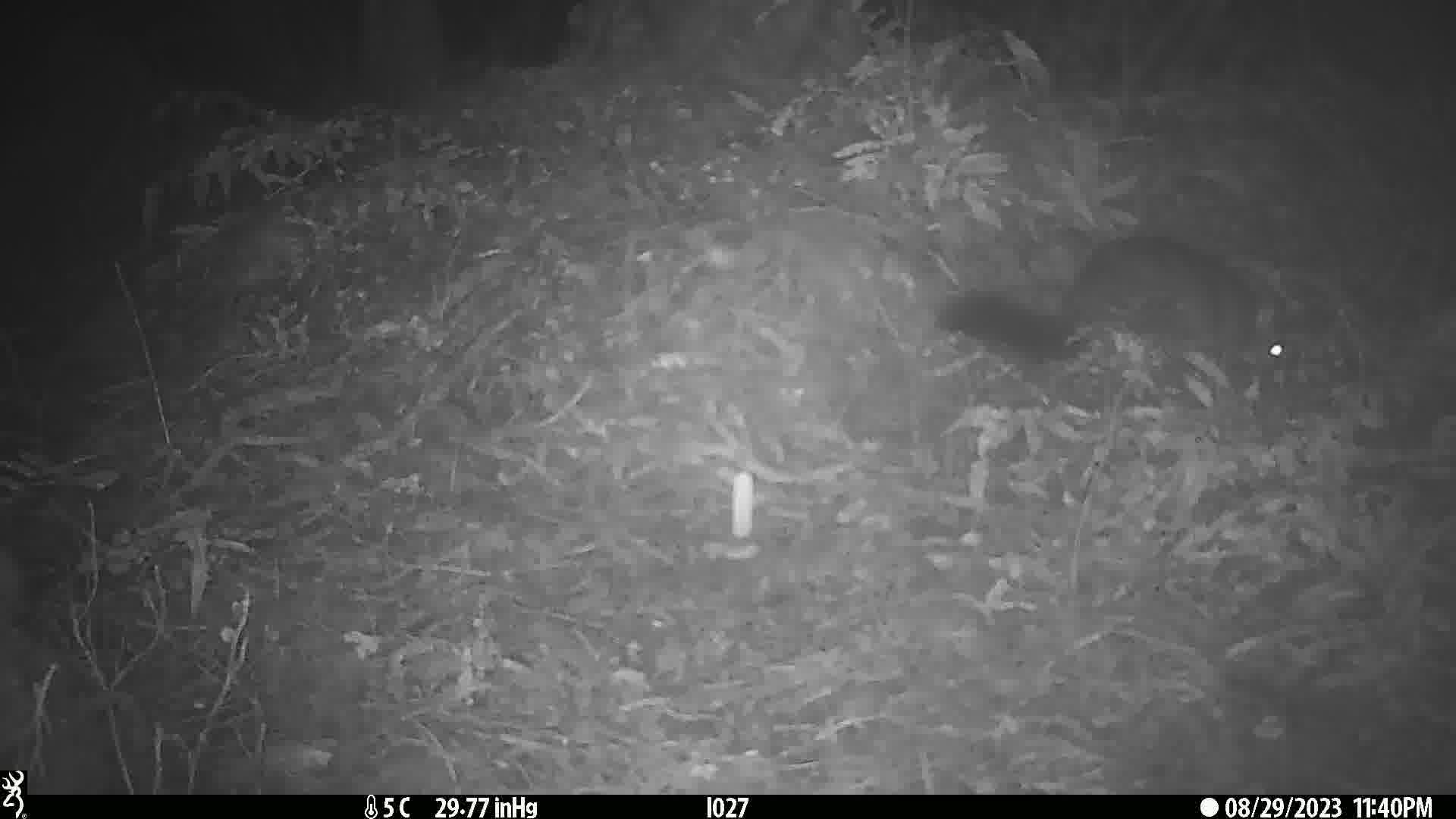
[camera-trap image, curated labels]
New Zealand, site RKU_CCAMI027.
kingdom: Animalia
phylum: Chordata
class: Mammalia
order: Diprotodontia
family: Phalangeridae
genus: Trichosurus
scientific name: Trichosurus vulpecula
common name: common brushtail possum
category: possum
Possum (common brushtail possum) (Trichosurus vulpecula).